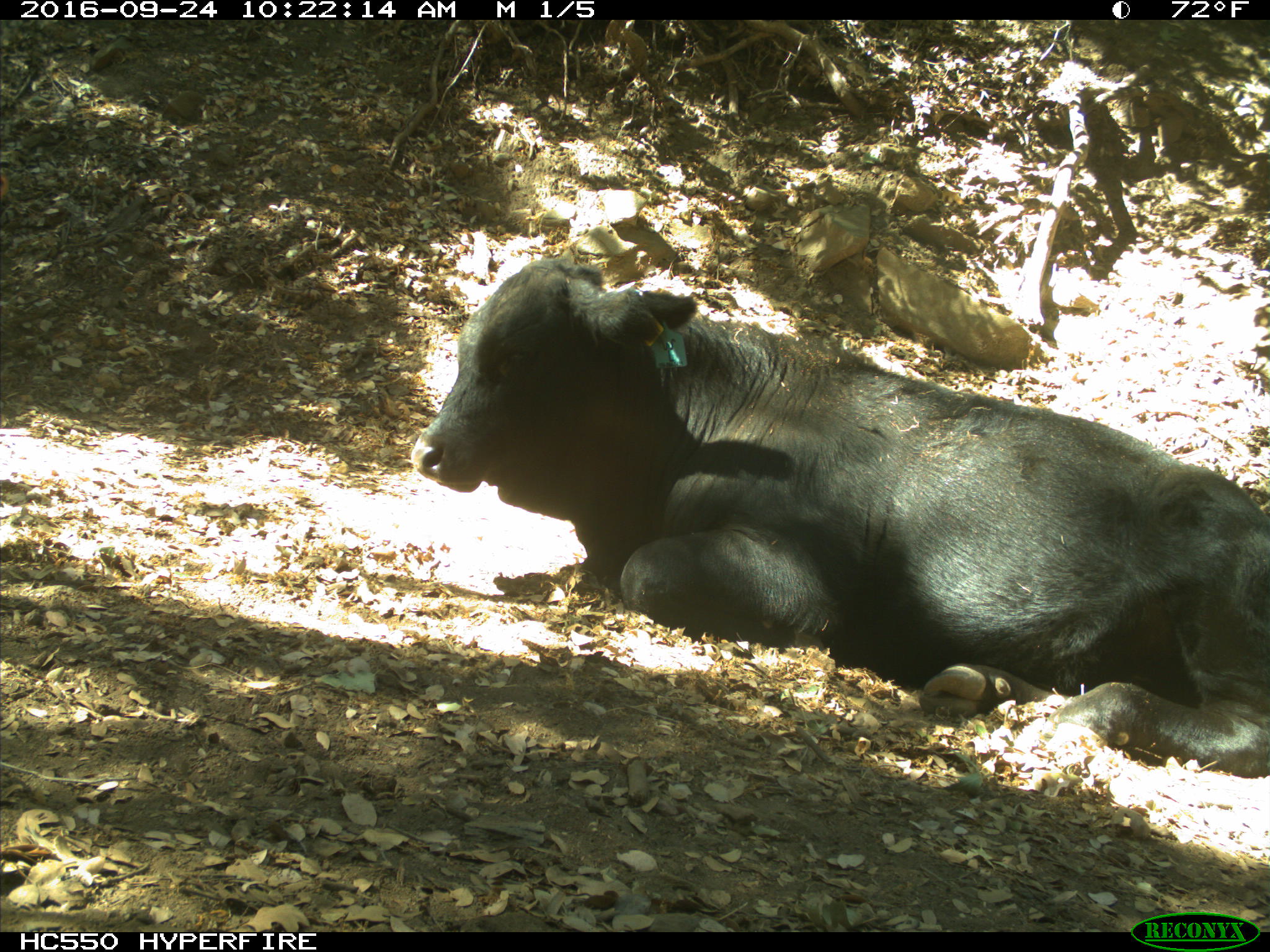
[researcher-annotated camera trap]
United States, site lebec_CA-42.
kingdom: Animalia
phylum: Chordata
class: Mammalia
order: Artiodactyla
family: Bovidae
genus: Bos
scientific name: Bos taurus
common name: domestic cow